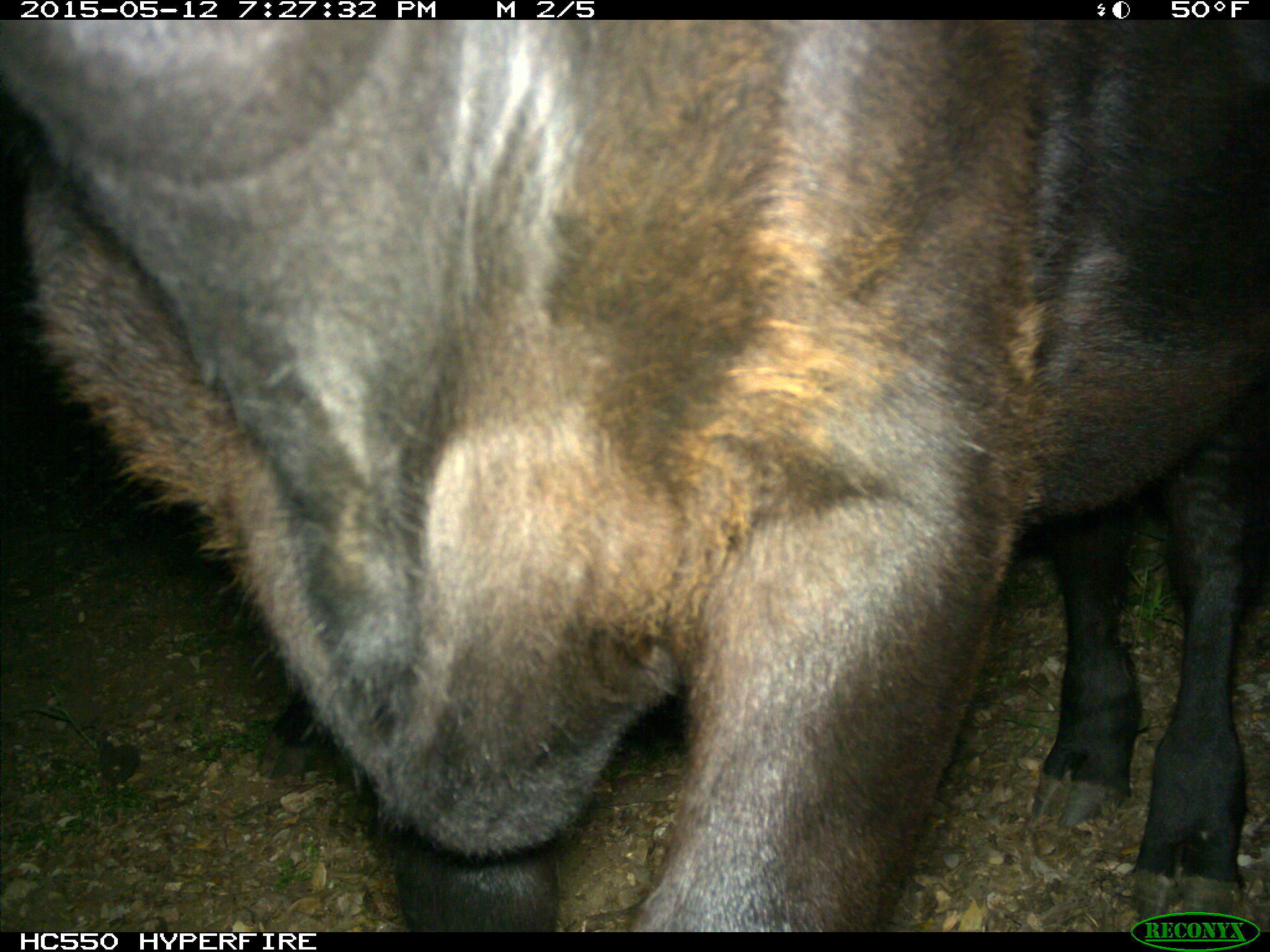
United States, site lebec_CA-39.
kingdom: Animalia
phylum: Chordata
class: Mammalia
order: Artiodactyla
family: Bovidae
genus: Bos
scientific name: Bos taurus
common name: domestic cow